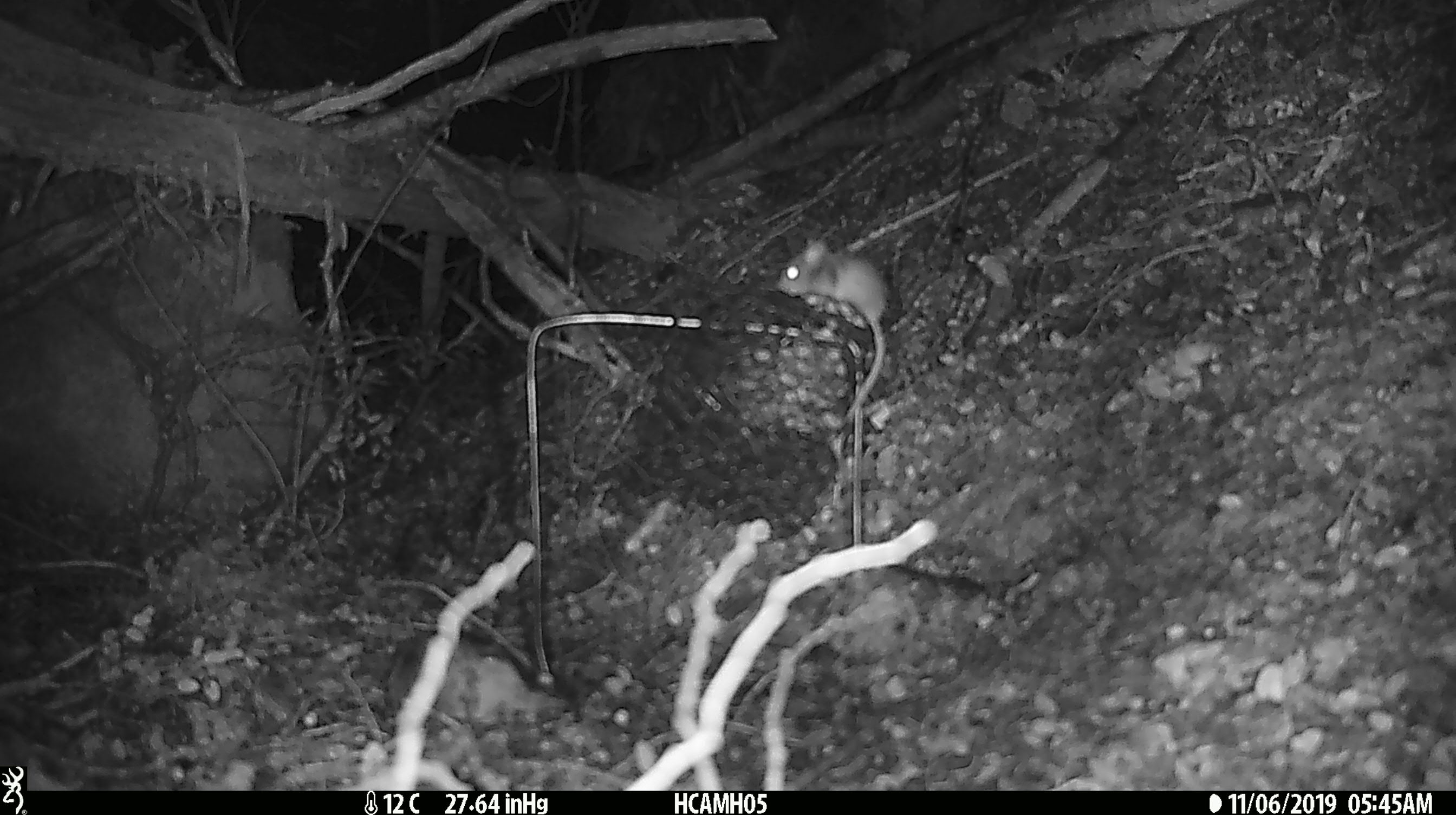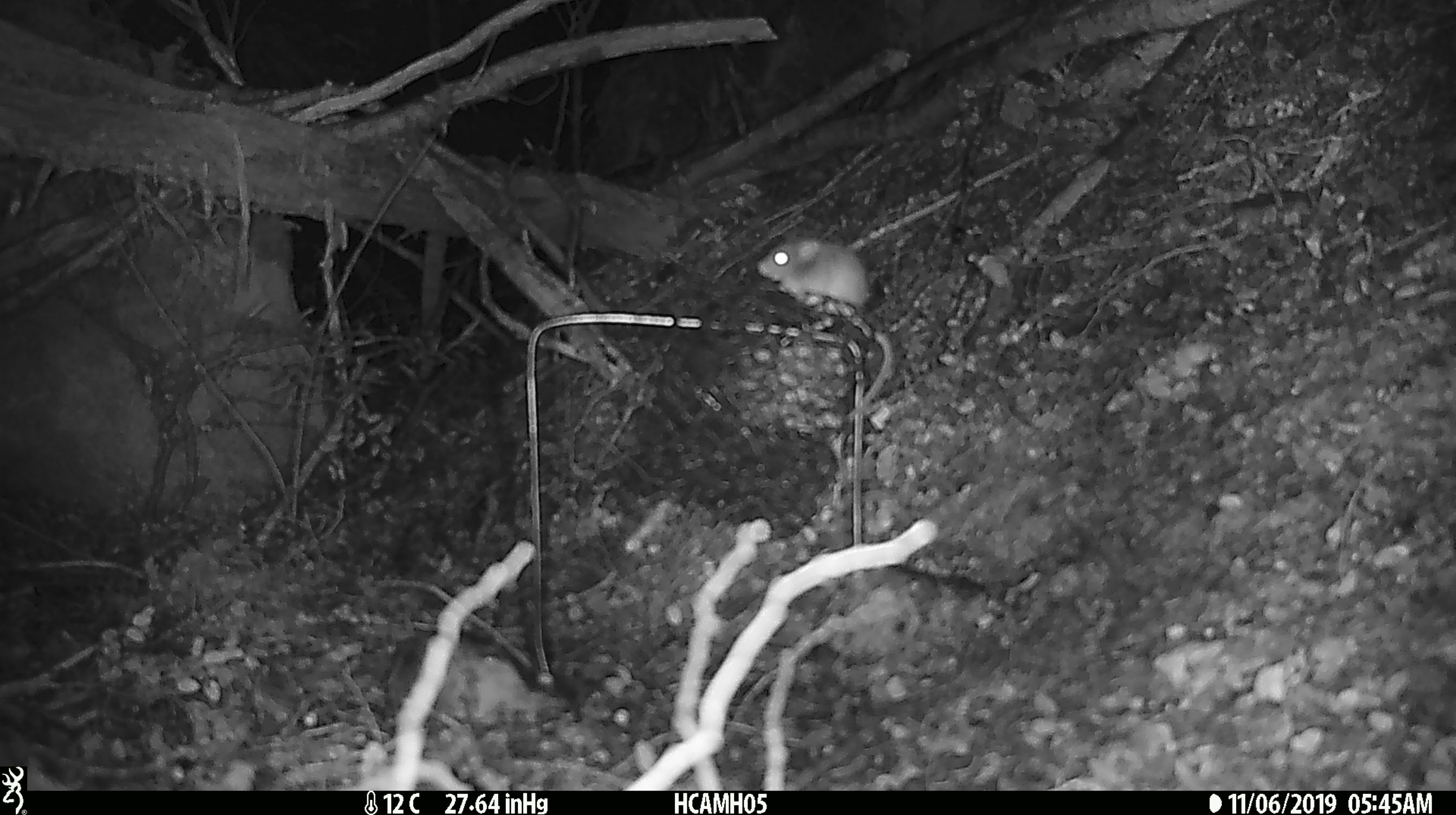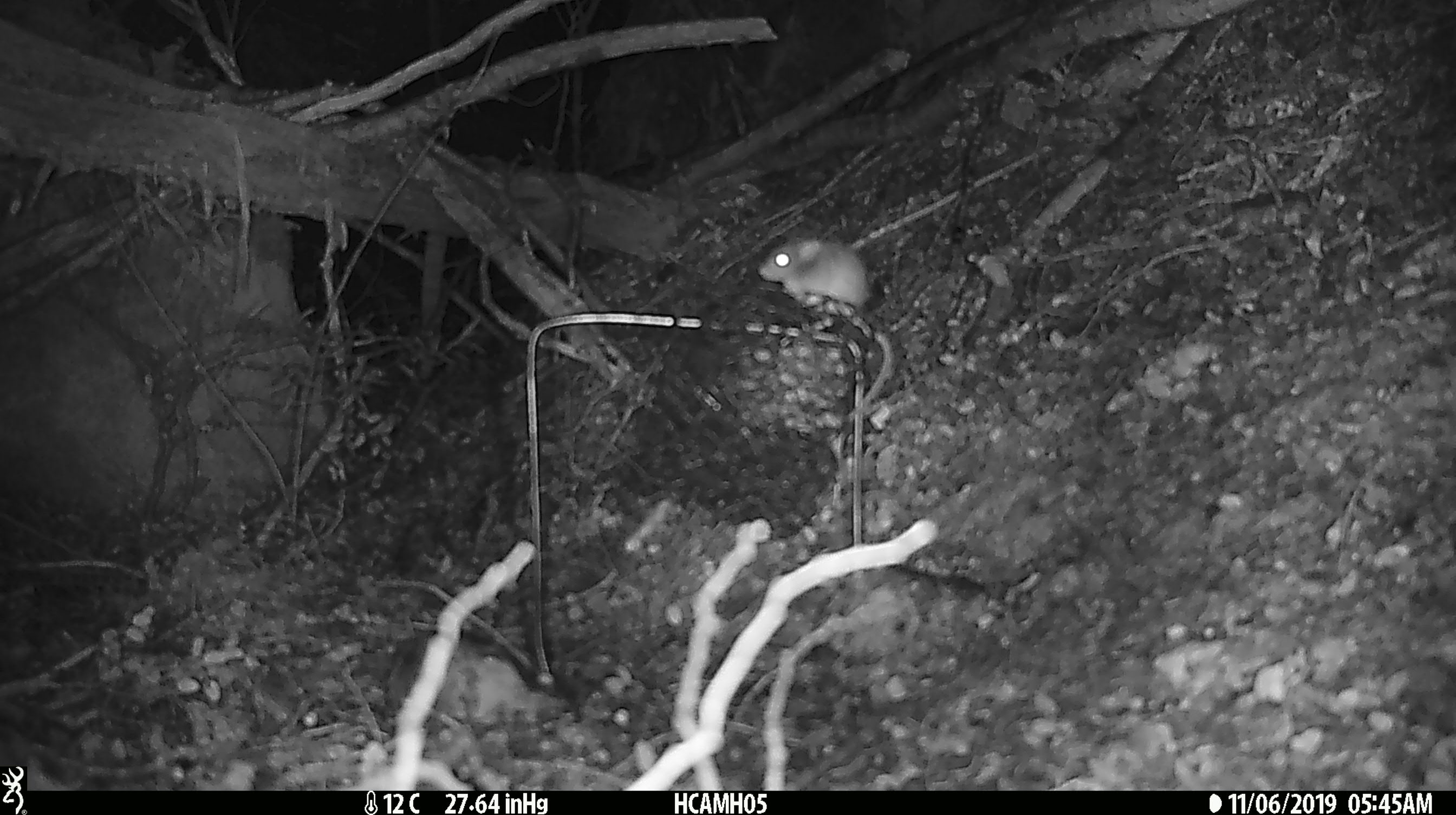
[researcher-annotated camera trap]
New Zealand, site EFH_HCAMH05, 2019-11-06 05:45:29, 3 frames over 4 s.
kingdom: Animalia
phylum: Chordata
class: Mammalia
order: Rodentia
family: Muridae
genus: Mus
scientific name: Mus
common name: mouse